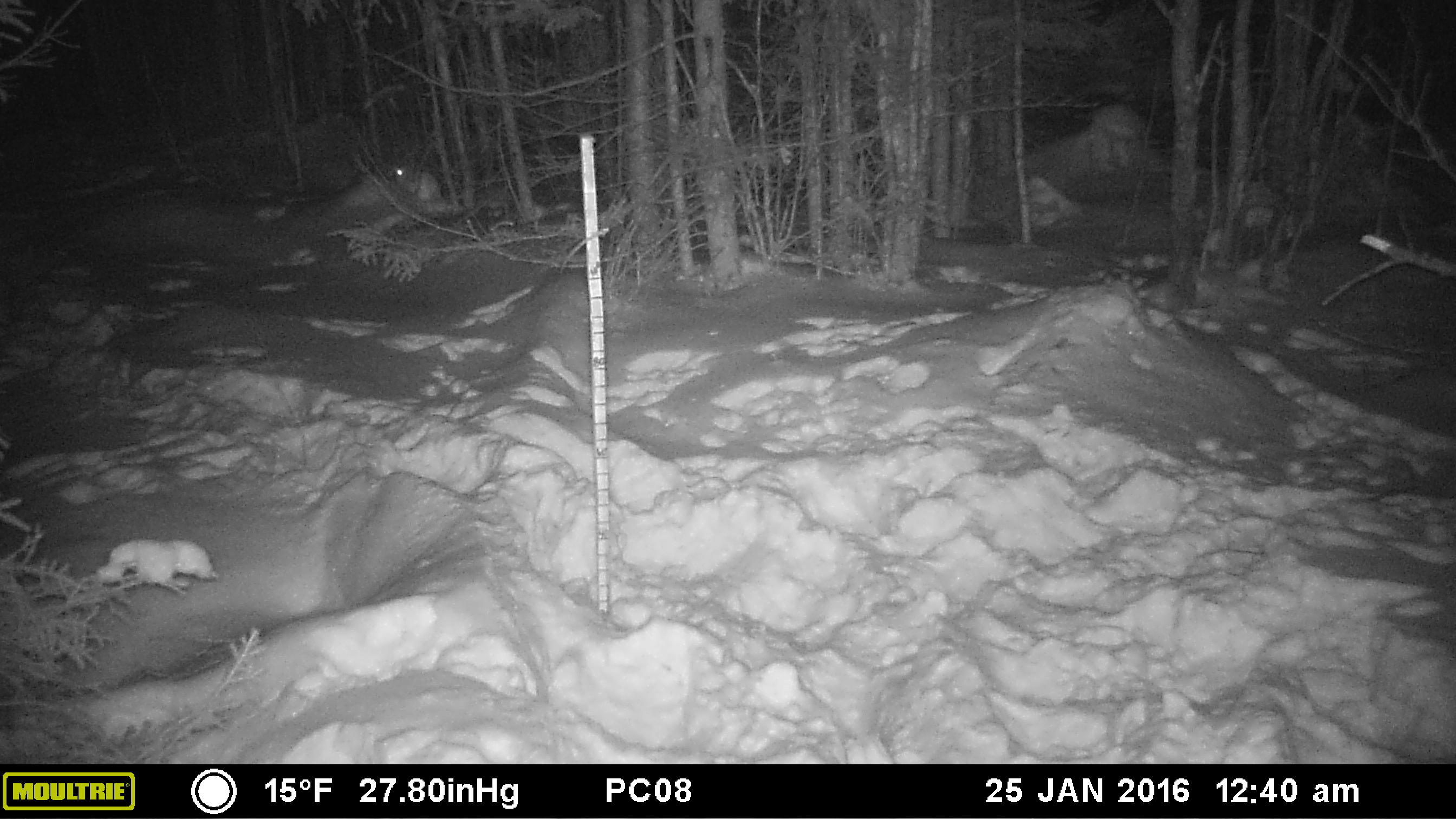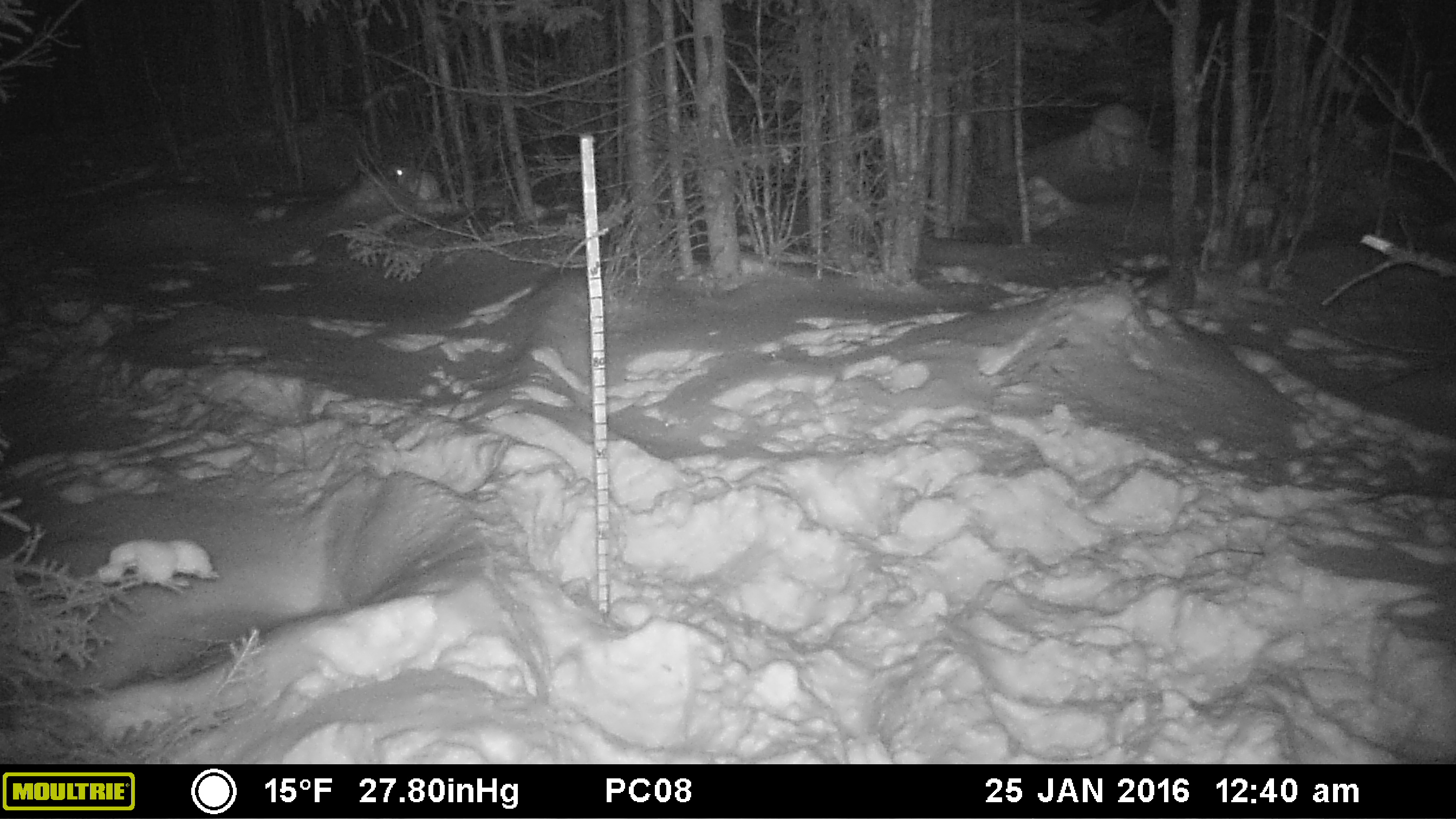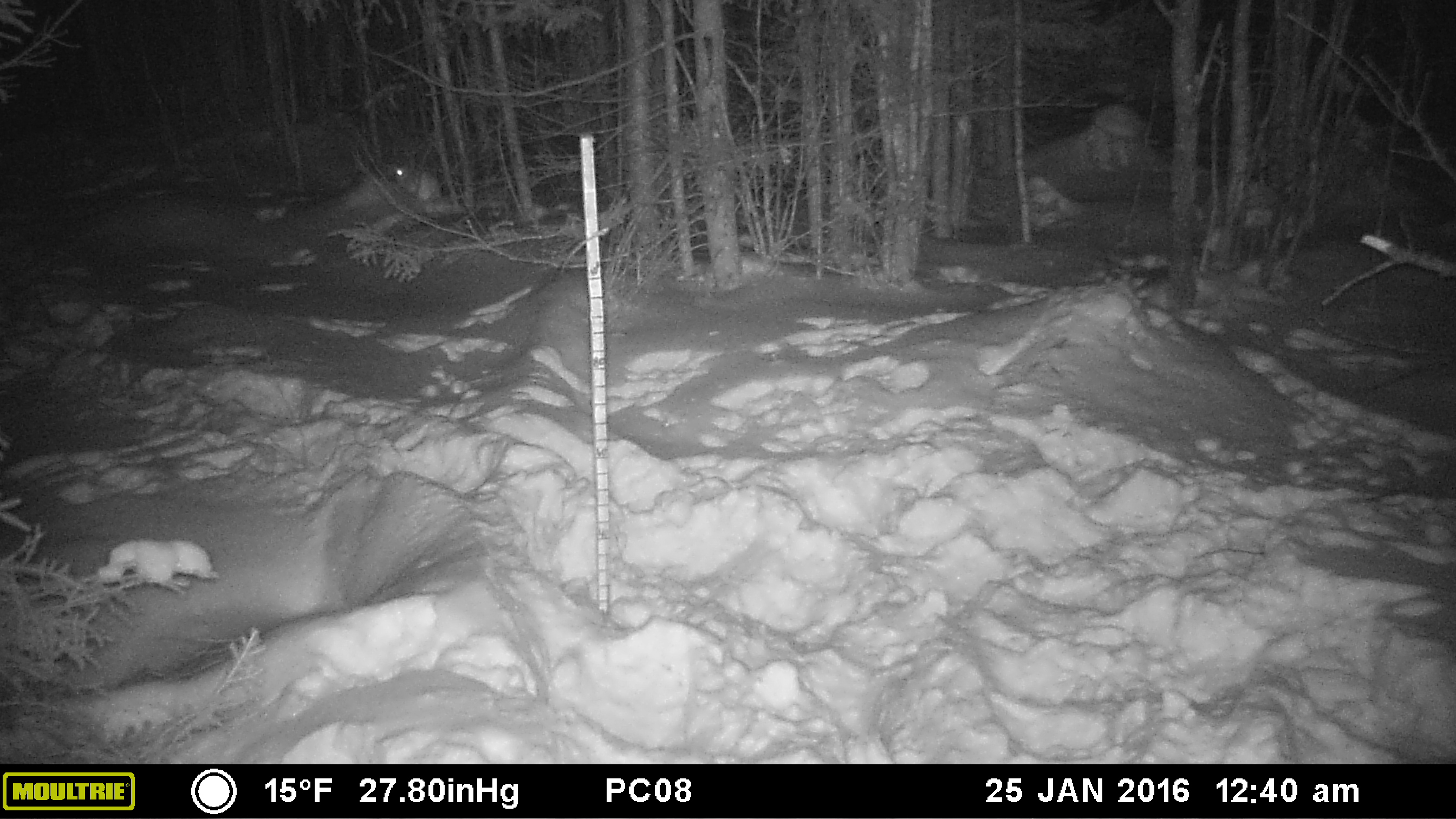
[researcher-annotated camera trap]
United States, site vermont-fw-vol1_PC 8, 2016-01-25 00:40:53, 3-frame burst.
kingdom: Animalia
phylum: Chordata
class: Mammalia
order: Lagomorpha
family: Leporidae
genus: Lepus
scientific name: Lepus americanus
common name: snowshoe hare